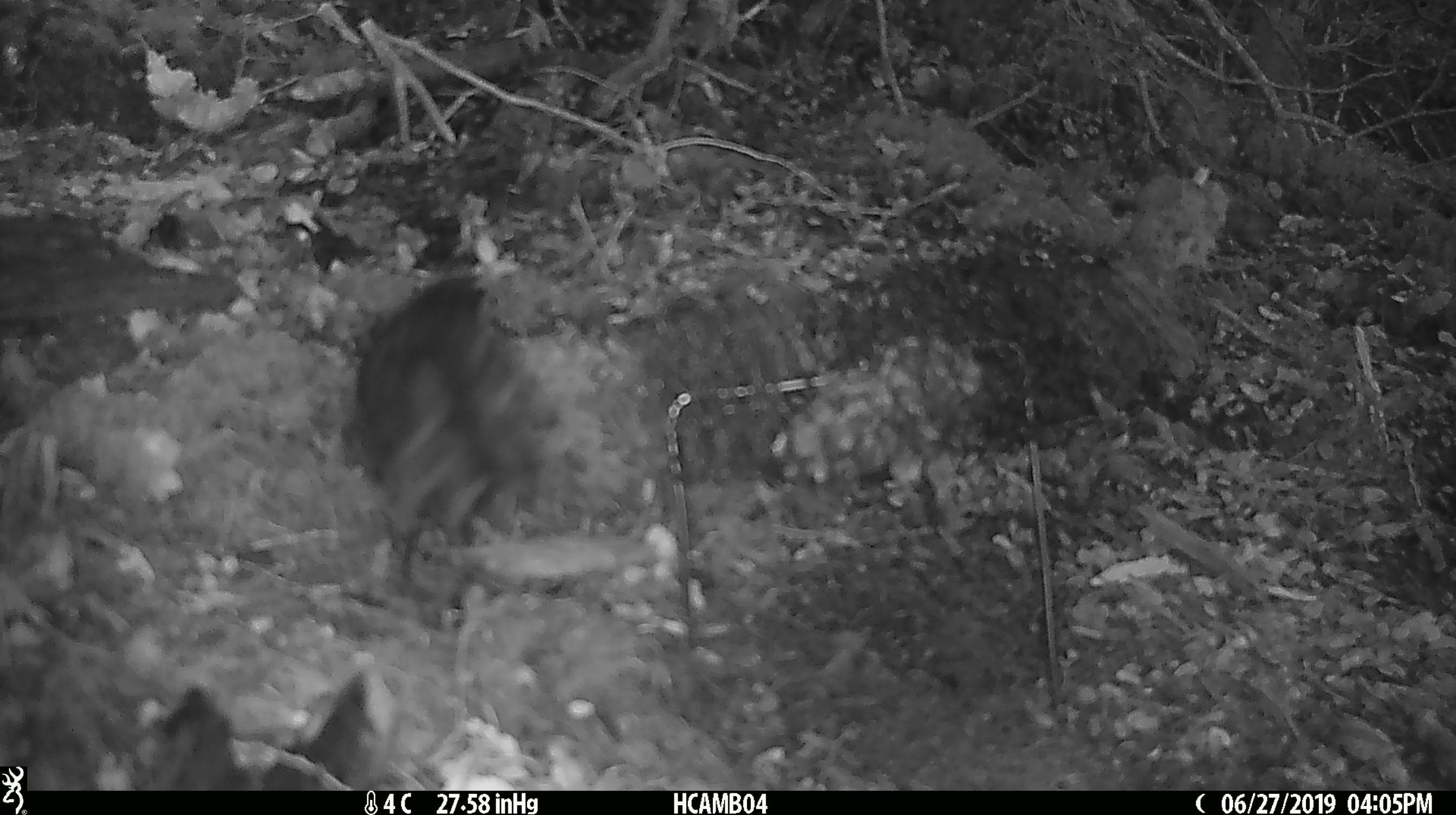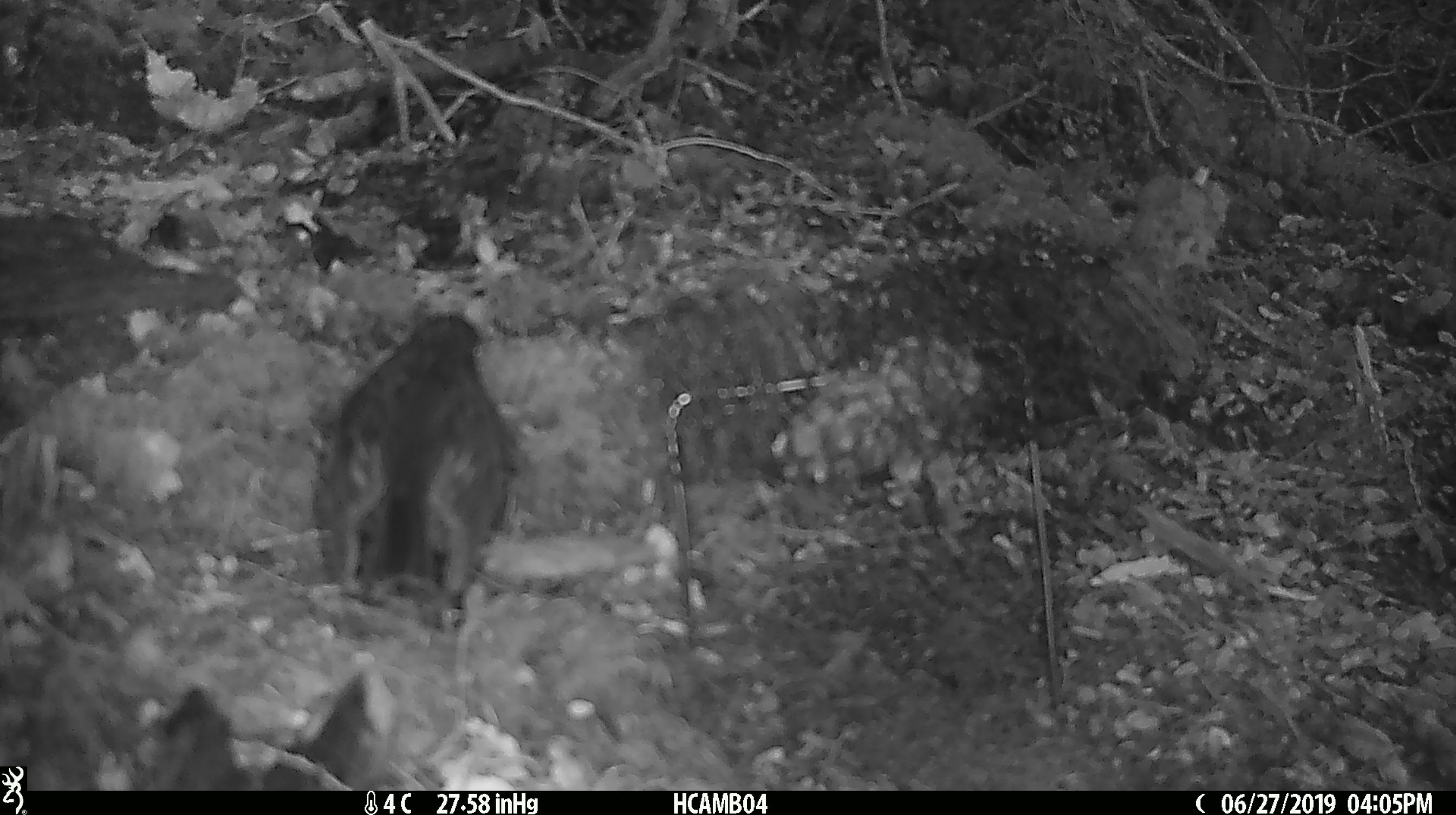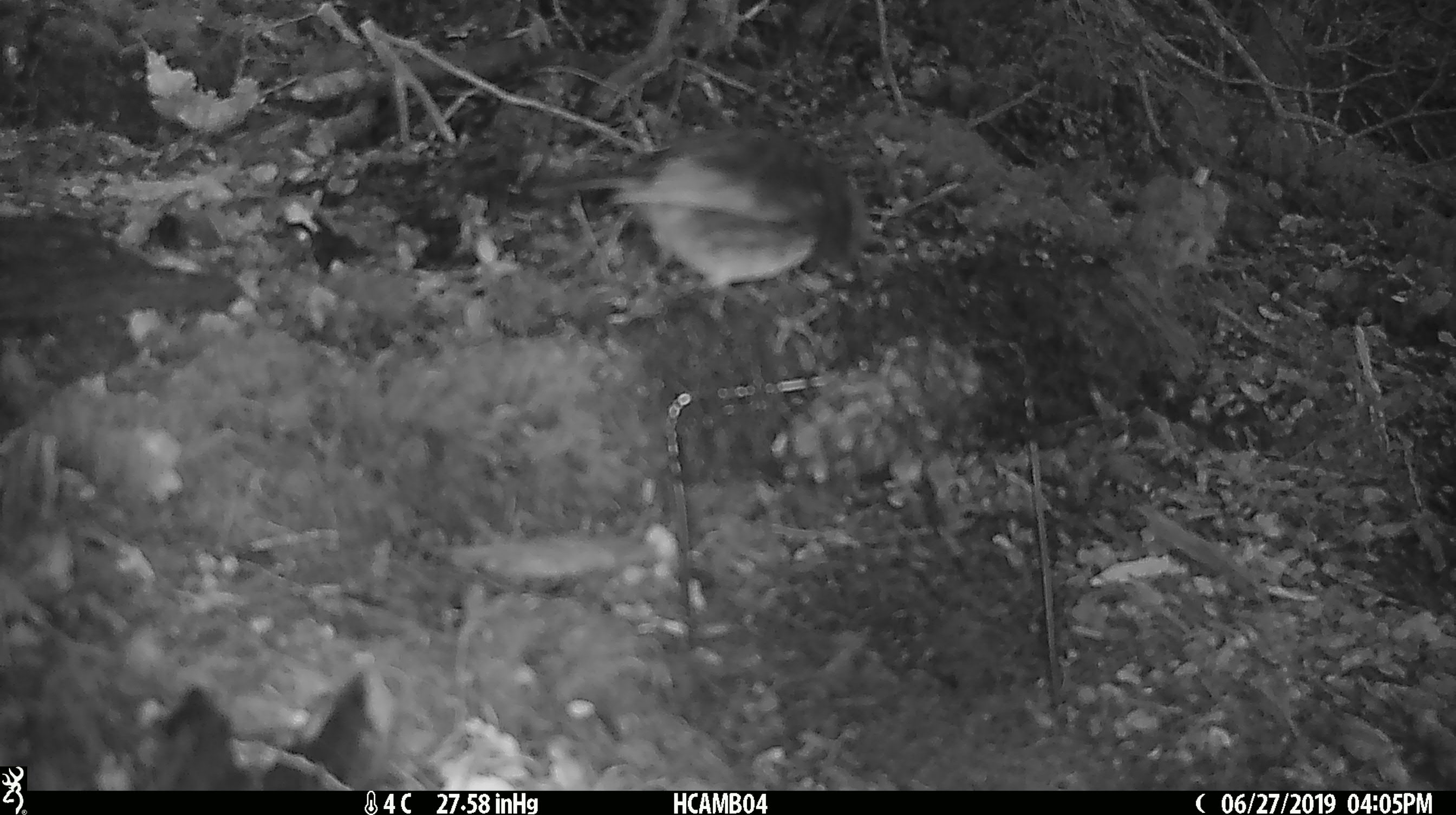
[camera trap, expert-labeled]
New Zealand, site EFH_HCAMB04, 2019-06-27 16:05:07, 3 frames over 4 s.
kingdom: Animalia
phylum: Chordata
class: Aves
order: Passeriformes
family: Petroicidae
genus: Petroica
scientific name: Petroica australis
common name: new zealand robin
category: robin